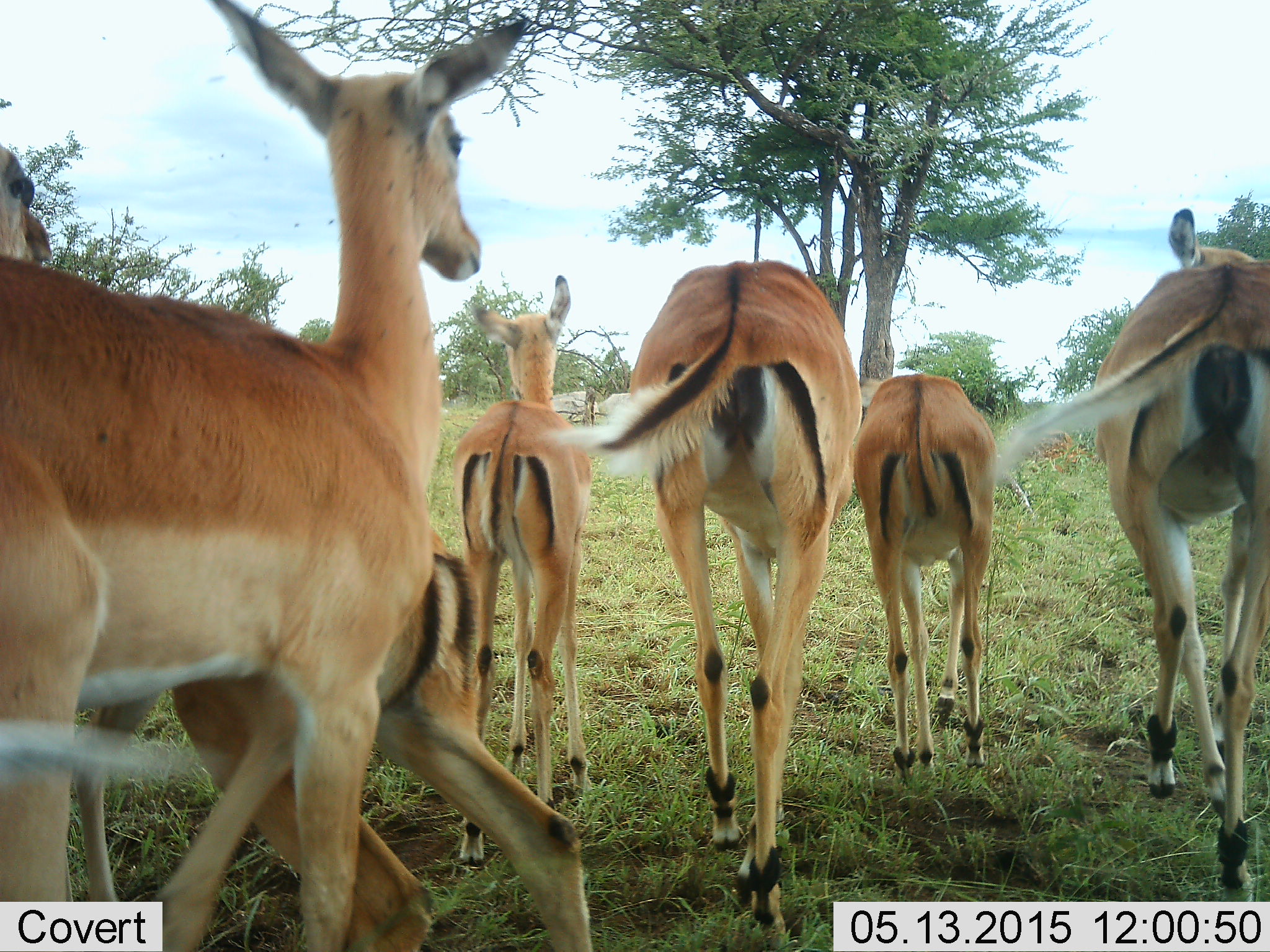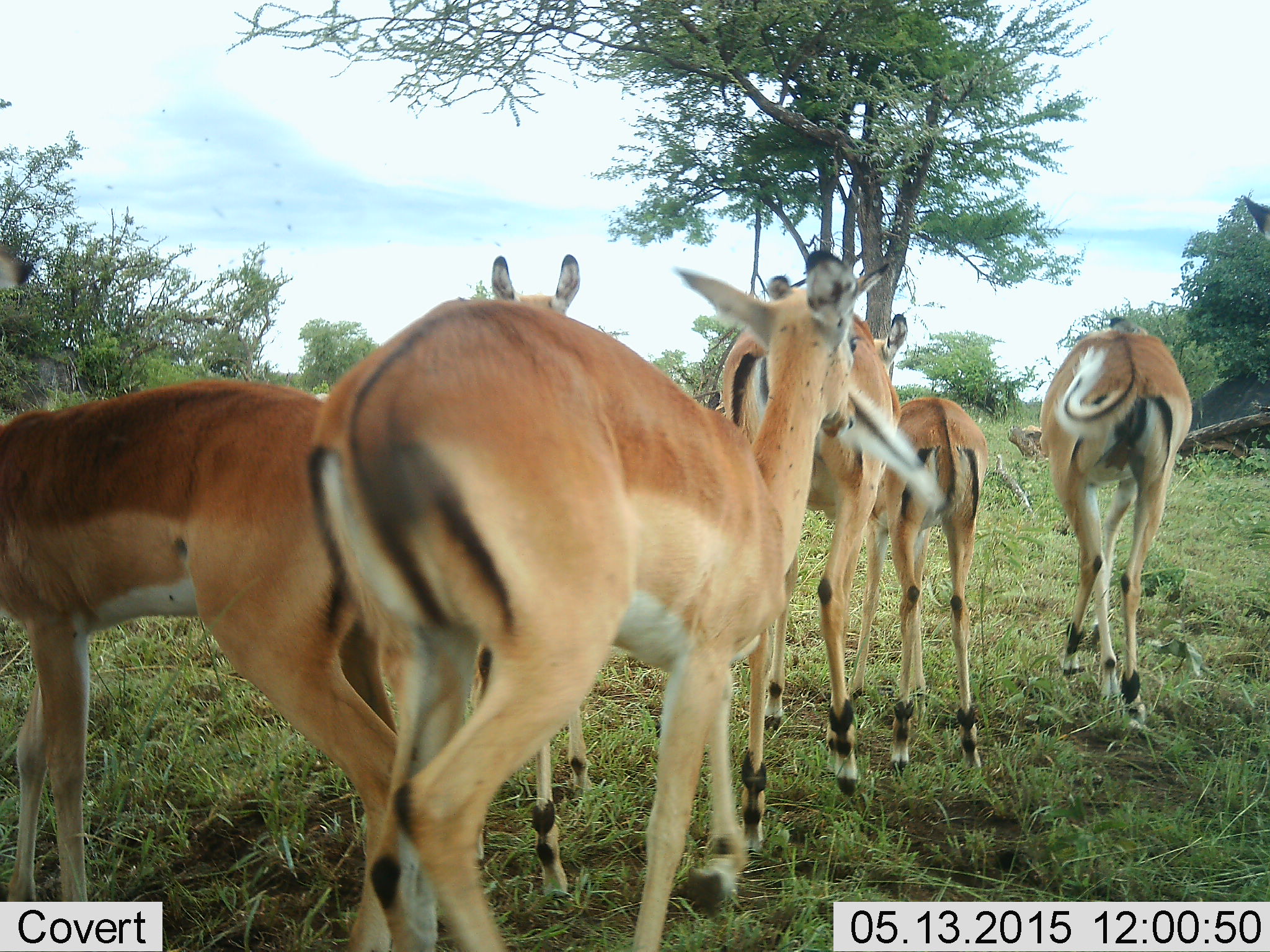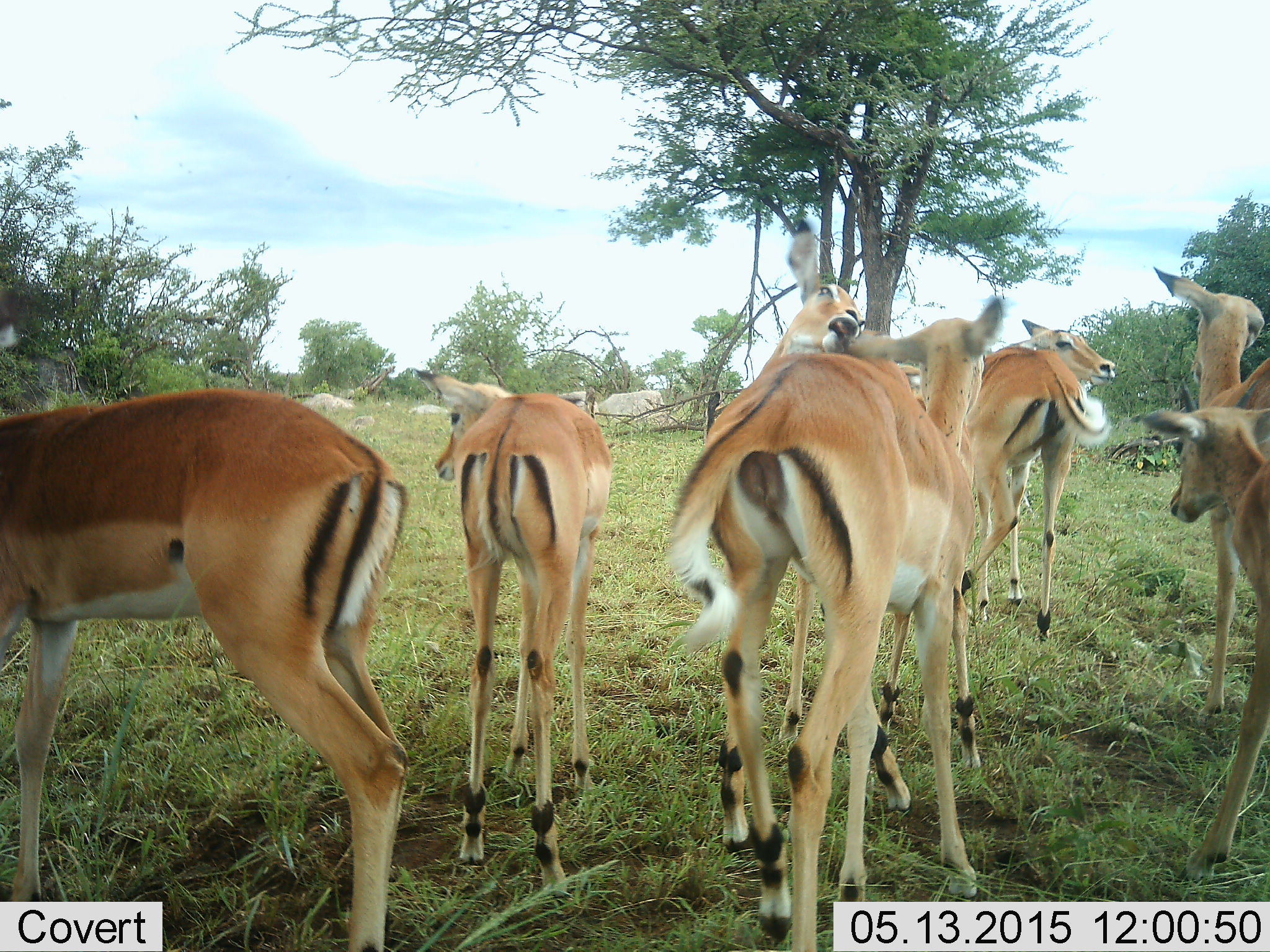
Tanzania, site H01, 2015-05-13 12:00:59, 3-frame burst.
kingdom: Animalia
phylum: Chordata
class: Mammalia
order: Artiodactyla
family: Bovidae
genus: Aepyceros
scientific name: Aepyceros melampus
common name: impala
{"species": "impala (Aepyceros melampus)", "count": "7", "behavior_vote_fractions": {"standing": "10%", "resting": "0%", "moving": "100%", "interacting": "10%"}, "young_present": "50%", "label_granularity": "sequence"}